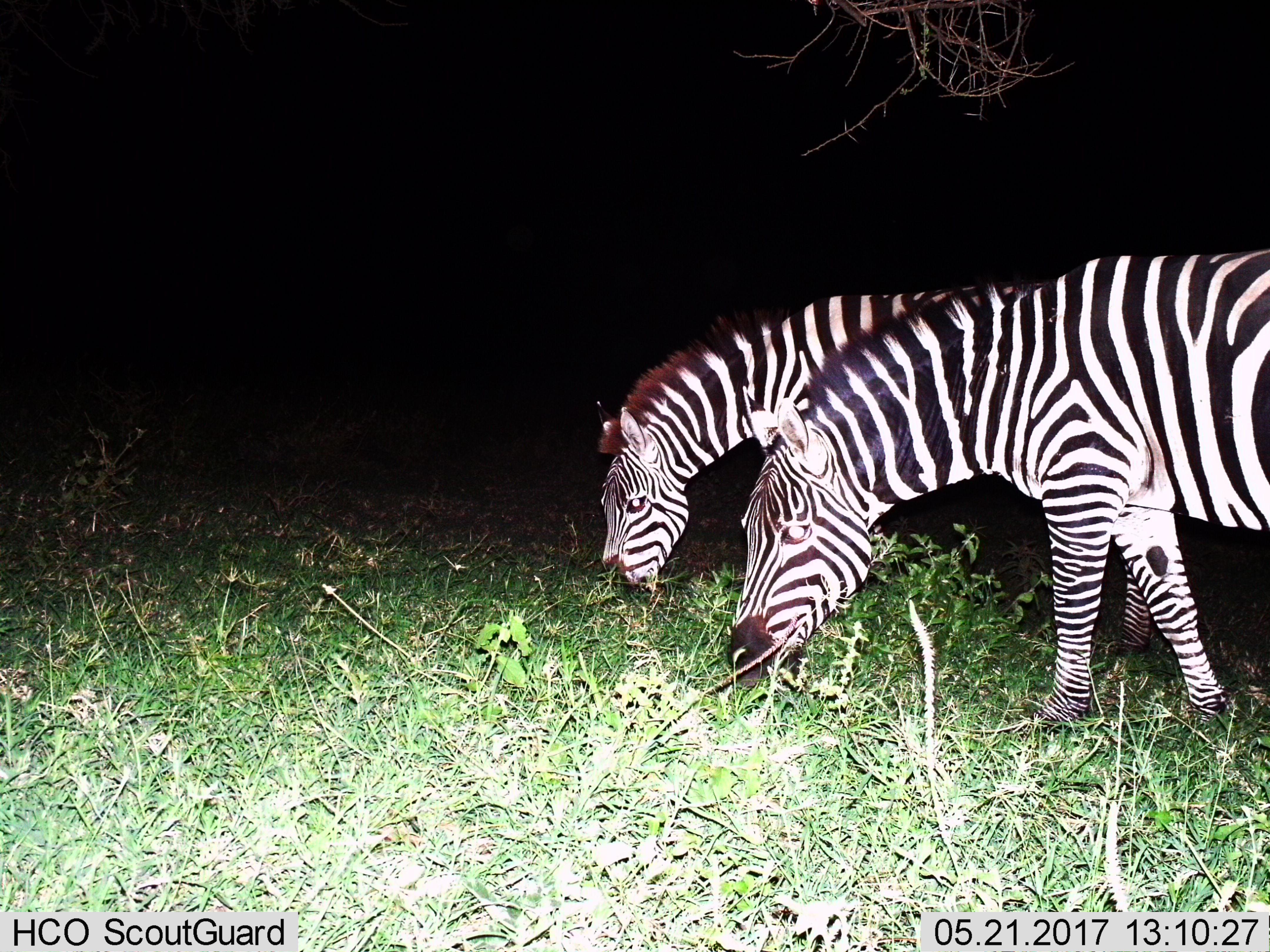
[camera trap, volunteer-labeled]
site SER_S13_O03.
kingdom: Animalia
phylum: Chordata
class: Mammalia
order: Perissodactyla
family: Equidae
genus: Equus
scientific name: Equus quagga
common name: plains zebra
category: zebraplains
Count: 2.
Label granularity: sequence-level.